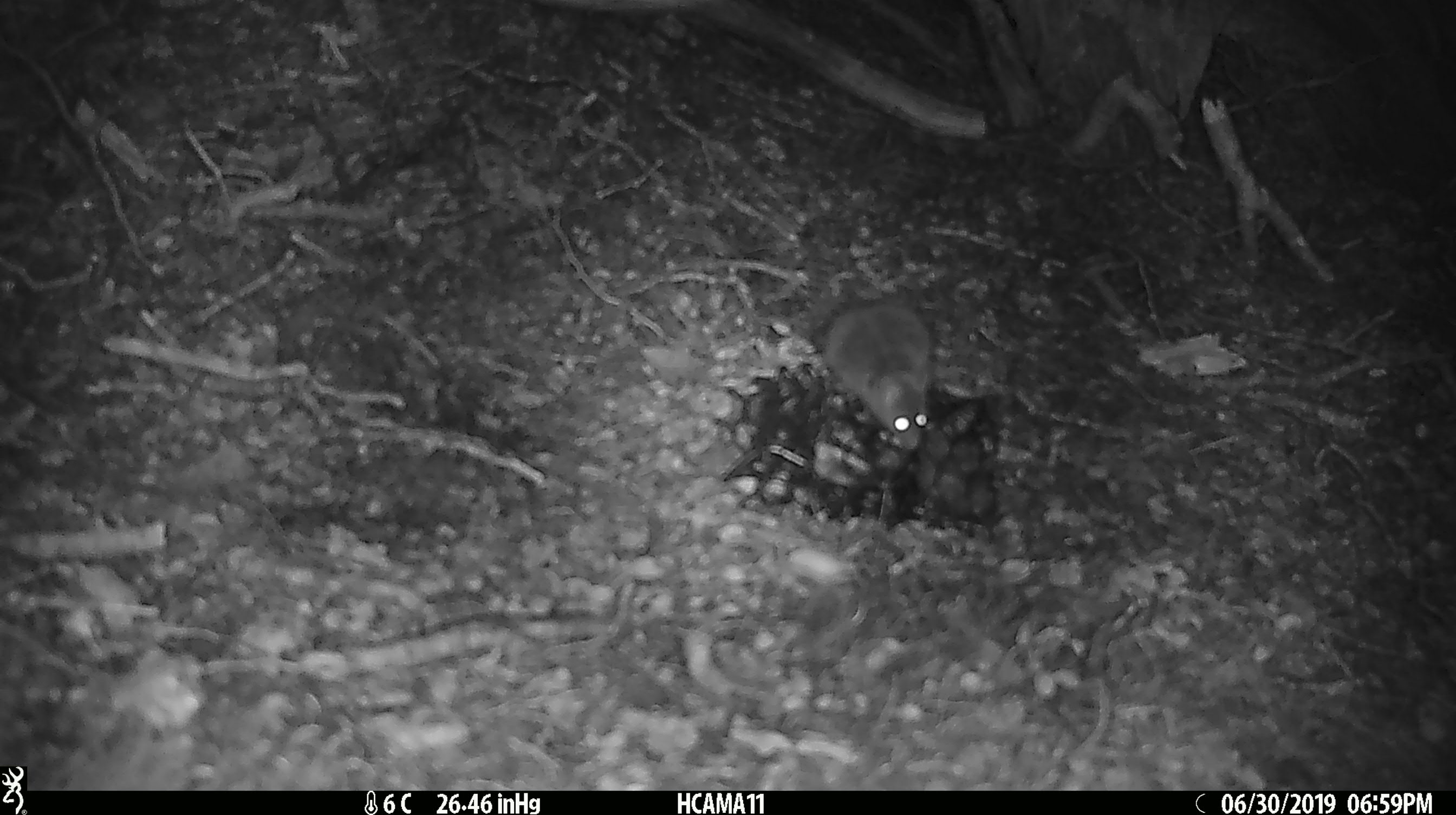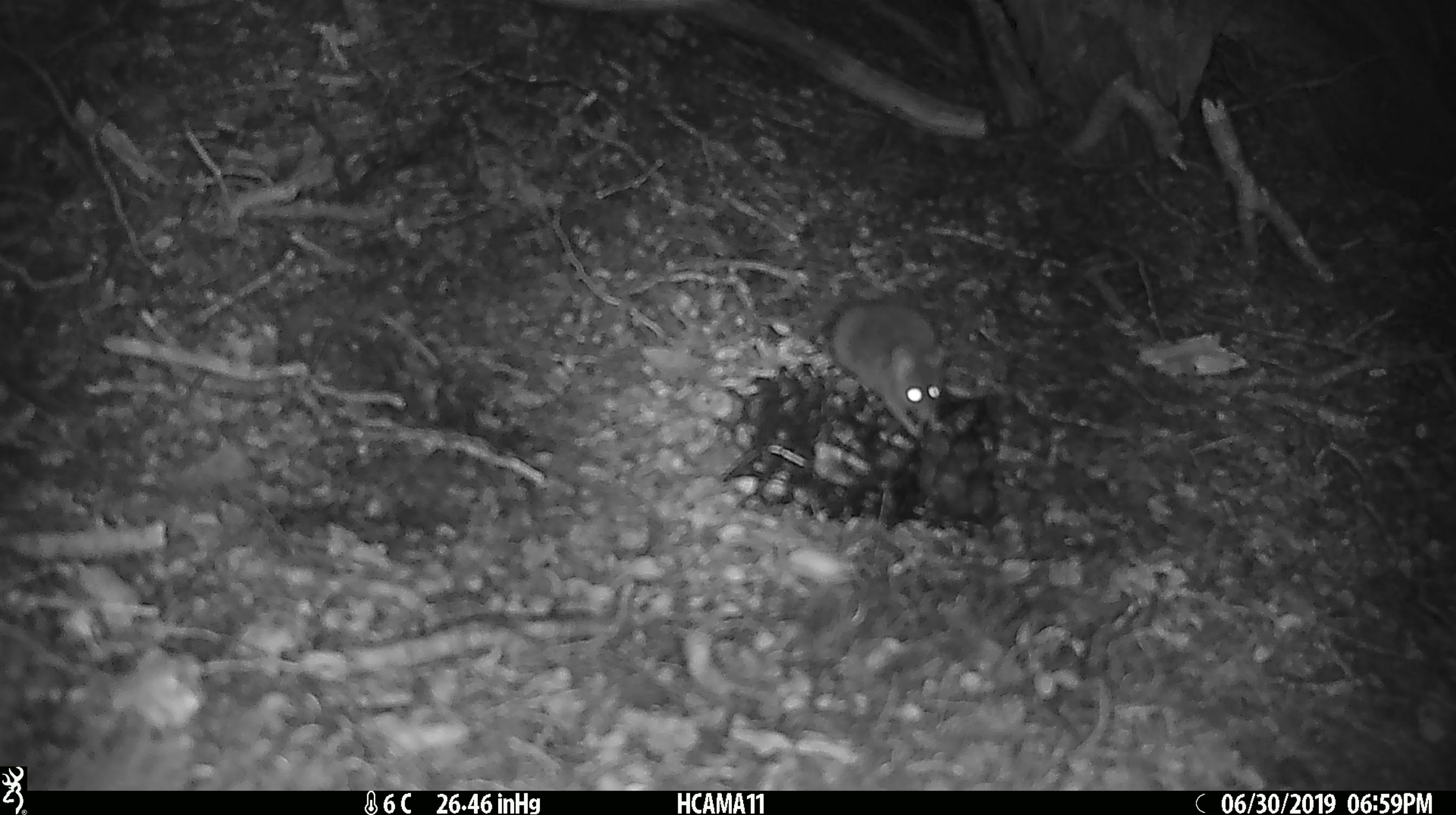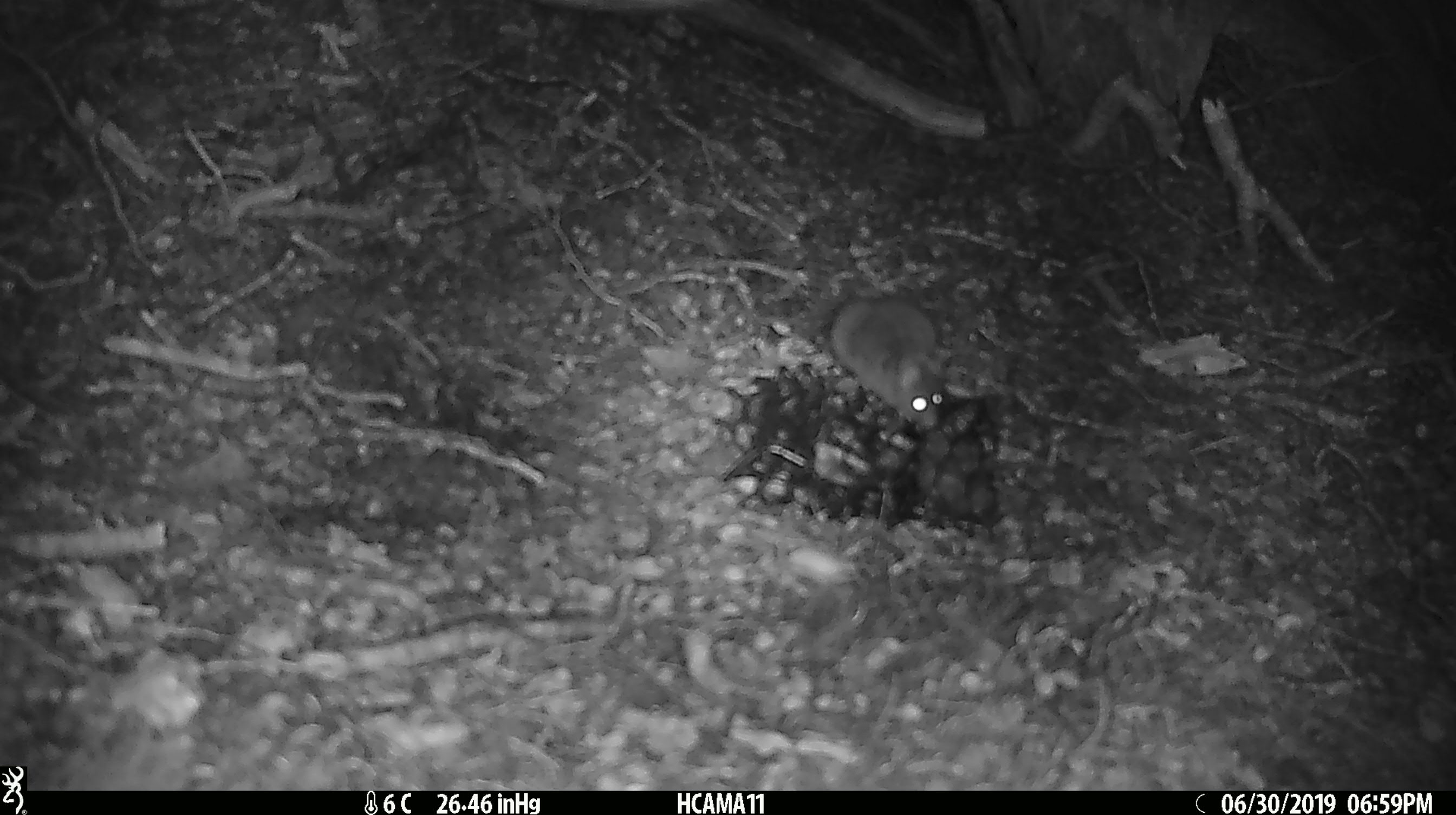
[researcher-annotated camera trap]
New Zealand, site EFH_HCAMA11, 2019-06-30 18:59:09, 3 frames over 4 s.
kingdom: Animalia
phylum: Chordata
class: Mammalia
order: Rodentia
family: Muridae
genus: Mus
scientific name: Mus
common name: mouse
Mouse (Mus).